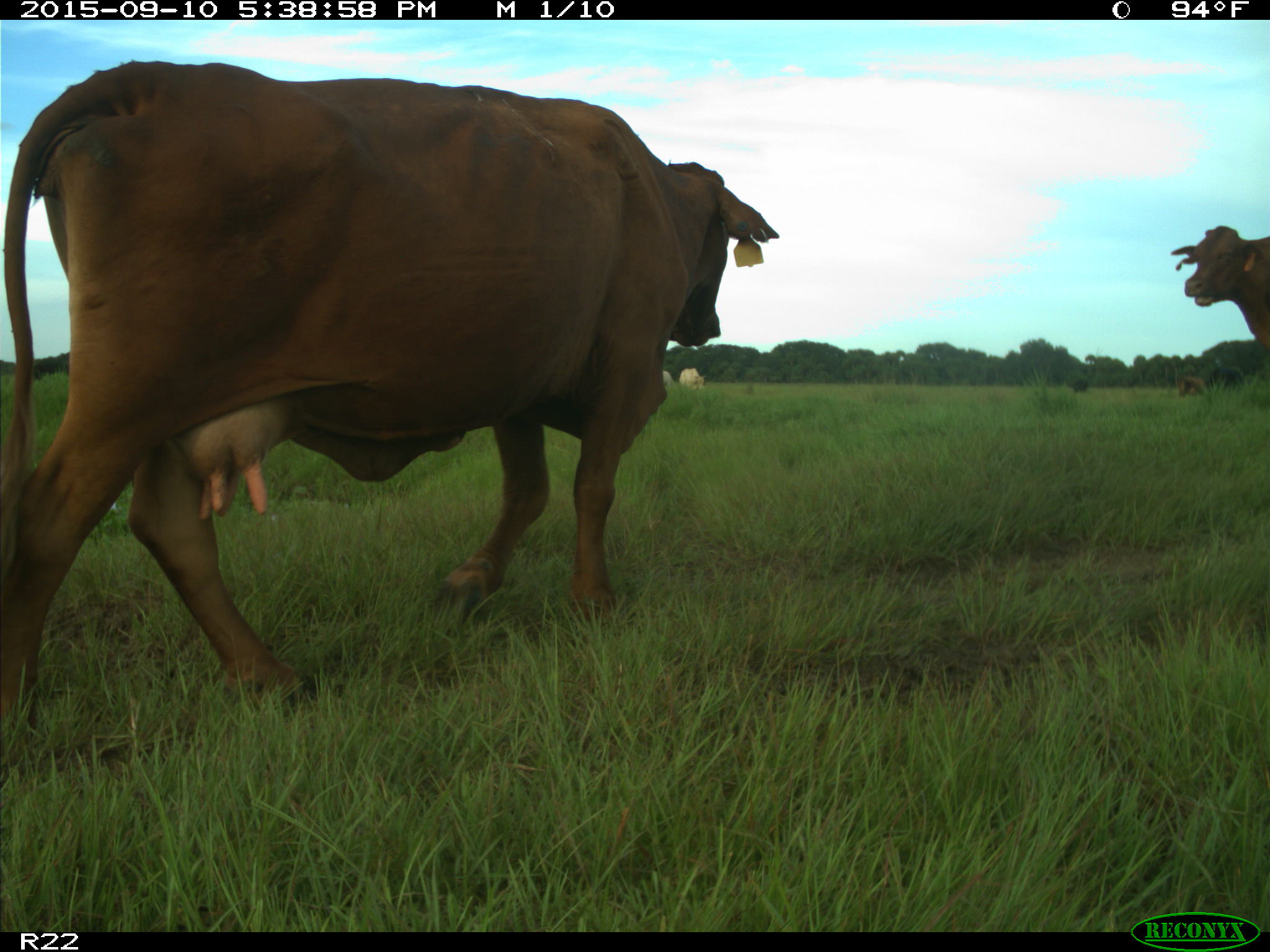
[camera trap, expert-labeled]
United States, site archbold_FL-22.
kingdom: Animalia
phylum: Chordata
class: Mammalia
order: Artiodactyla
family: Bovidae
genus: Bos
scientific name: Bos taurus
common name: domestic cow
Bos taurus (domestic cow).